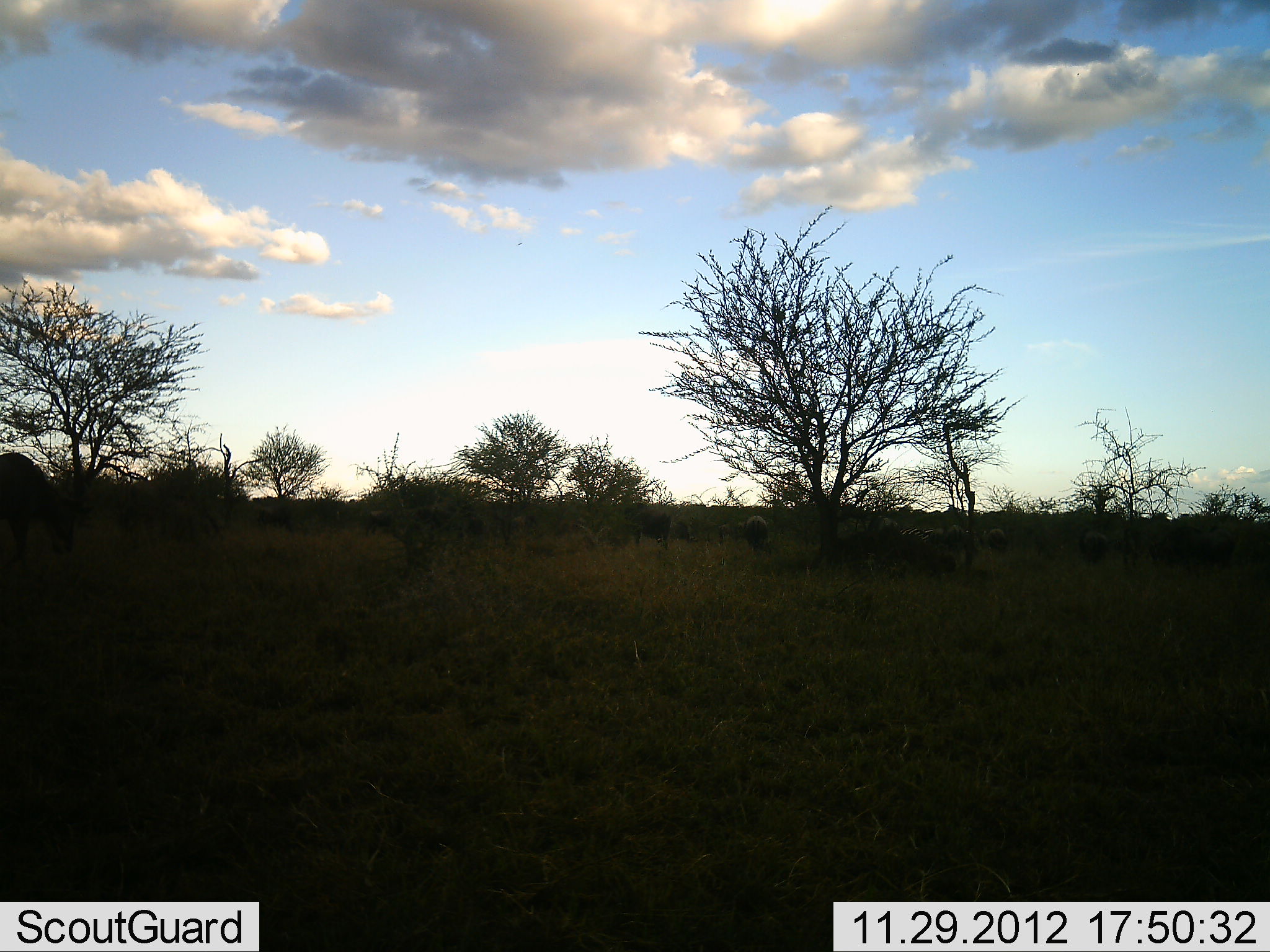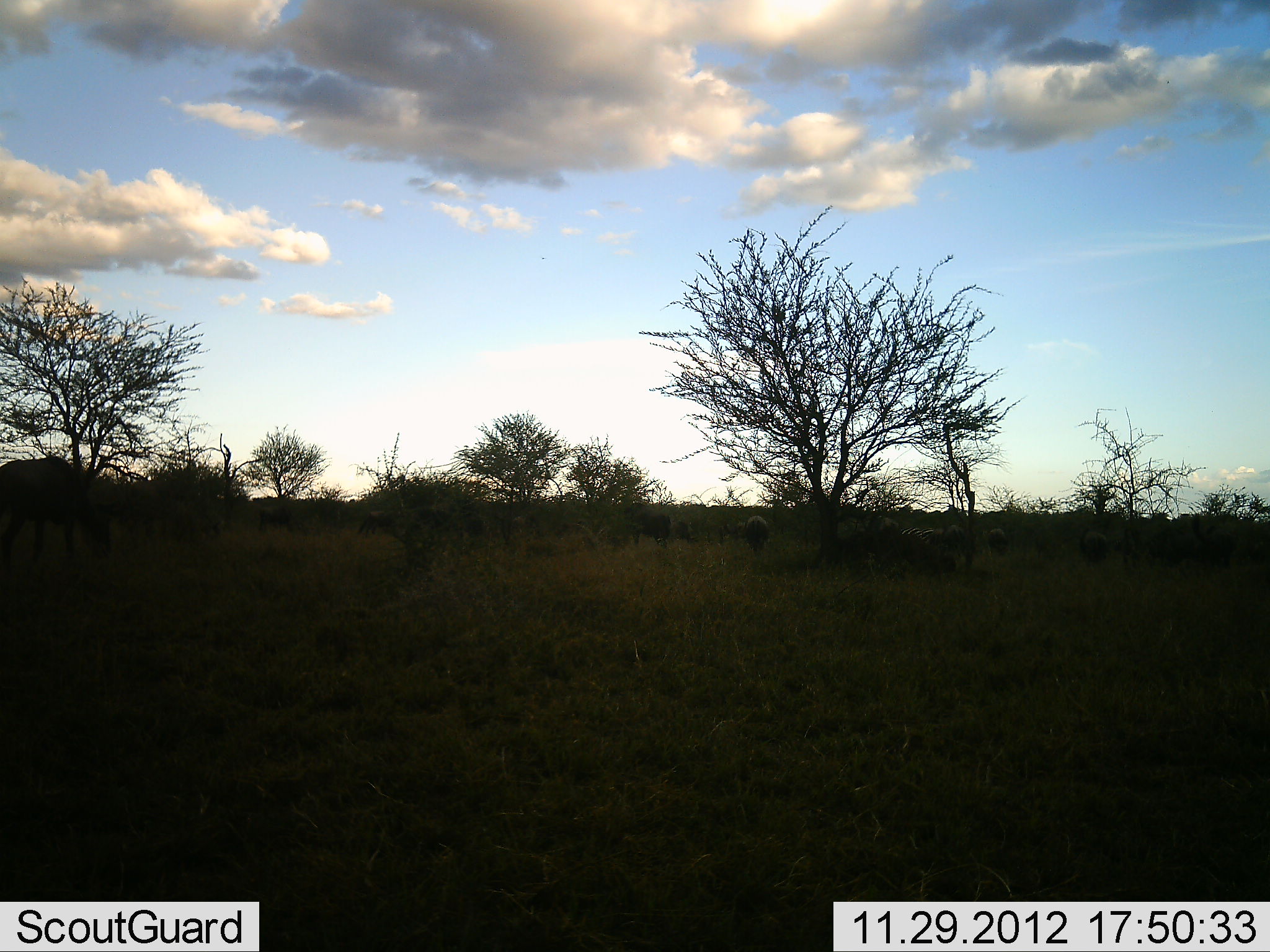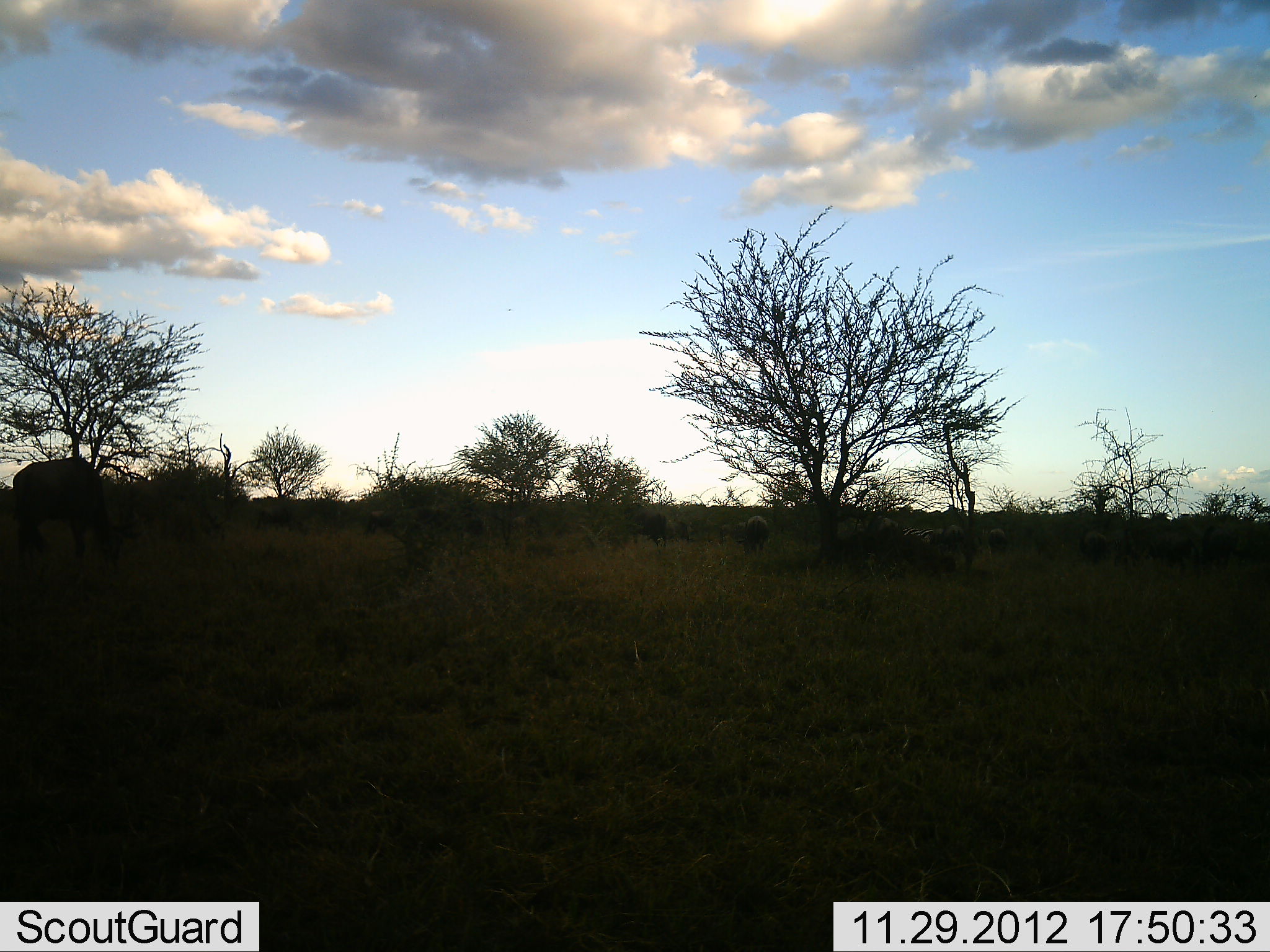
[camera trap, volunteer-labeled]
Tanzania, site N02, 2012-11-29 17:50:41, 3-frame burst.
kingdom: Animalia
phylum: Chordata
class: Mammalia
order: Artiodactyla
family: Bovidae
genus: Connochaetes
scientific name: Connochaetes taurinus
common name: blue wildebeest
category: wildebeest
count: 6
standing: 35%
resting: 5%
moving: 65%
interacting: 0%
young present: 0%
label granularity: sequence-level